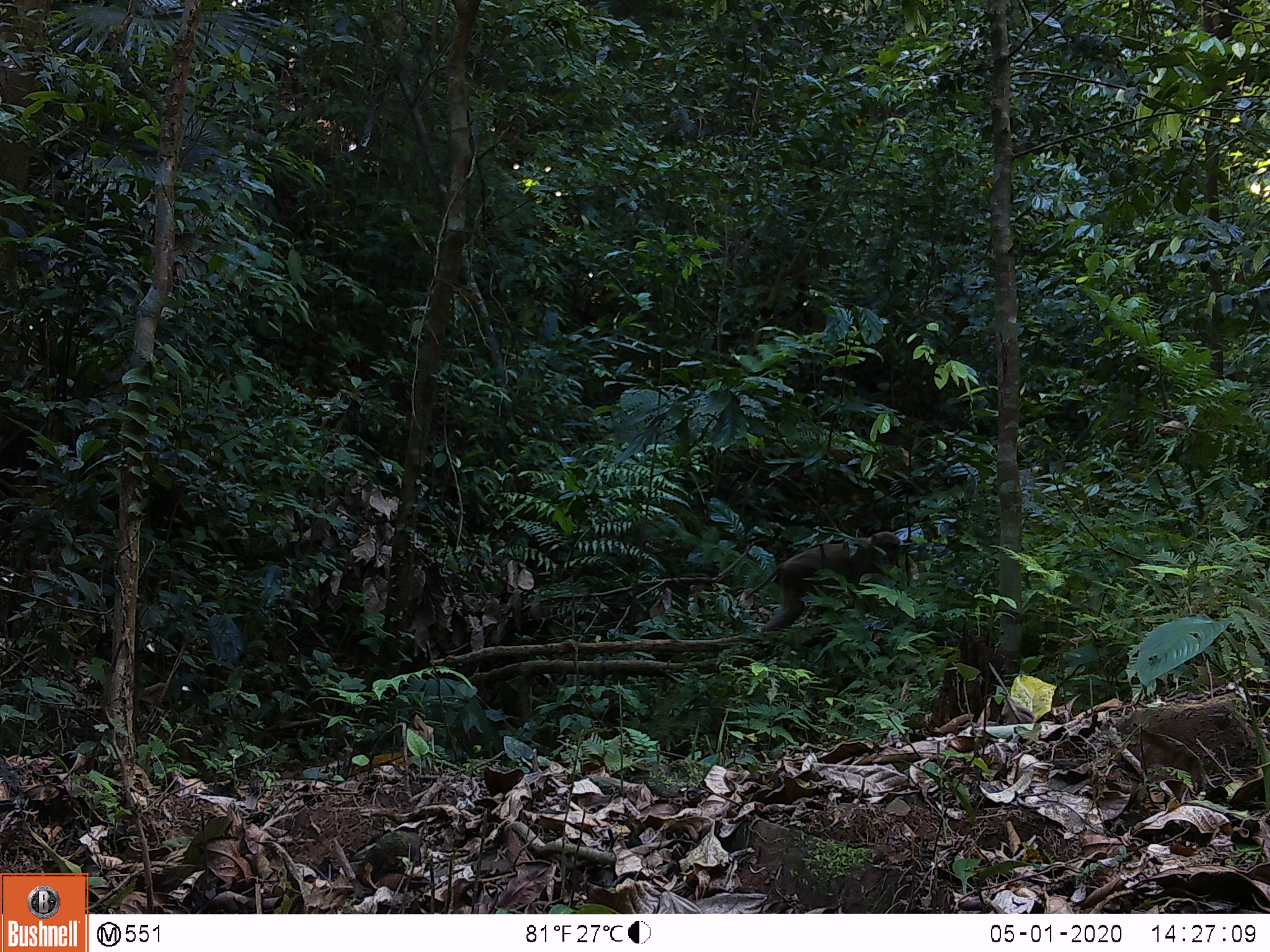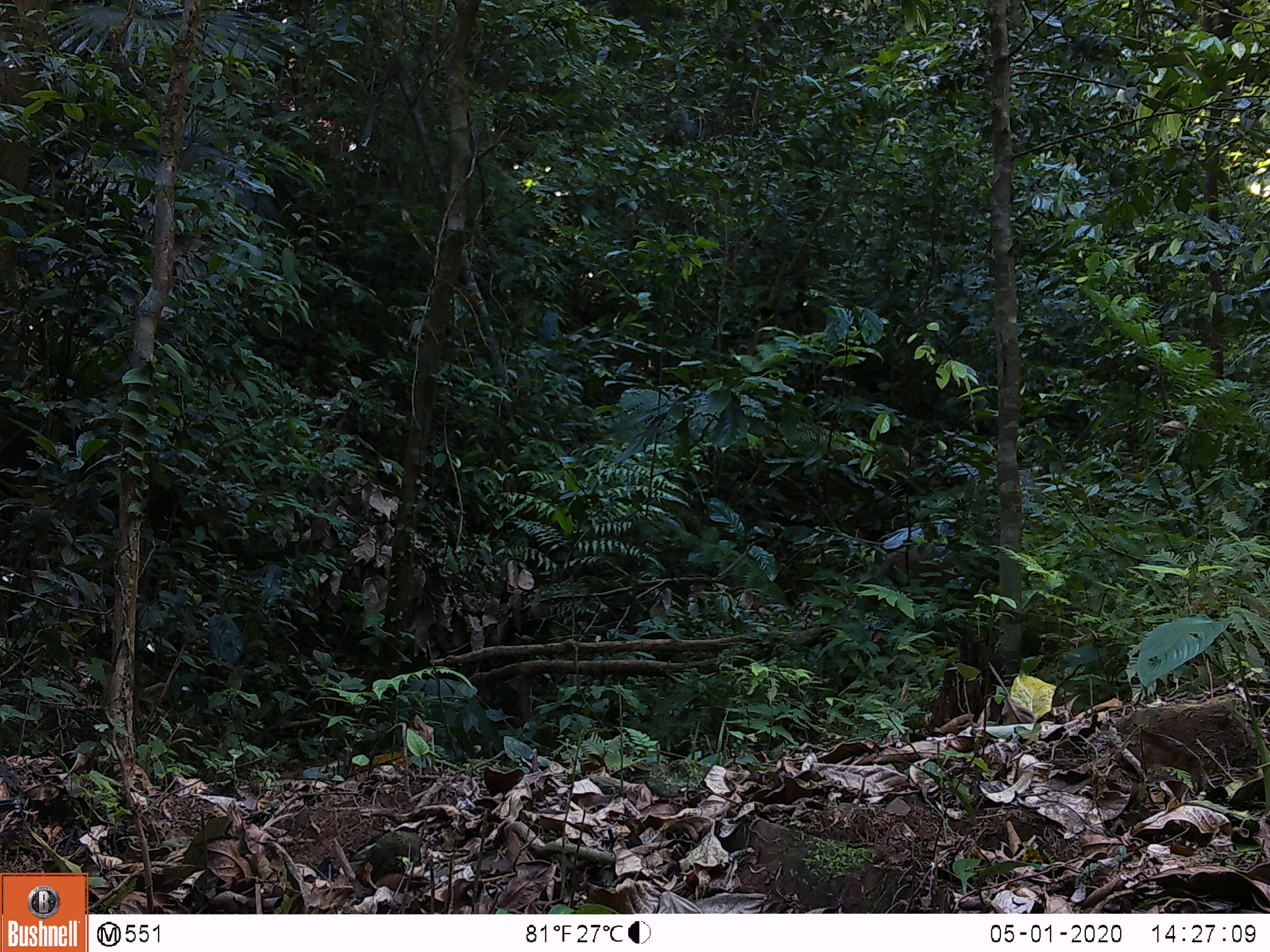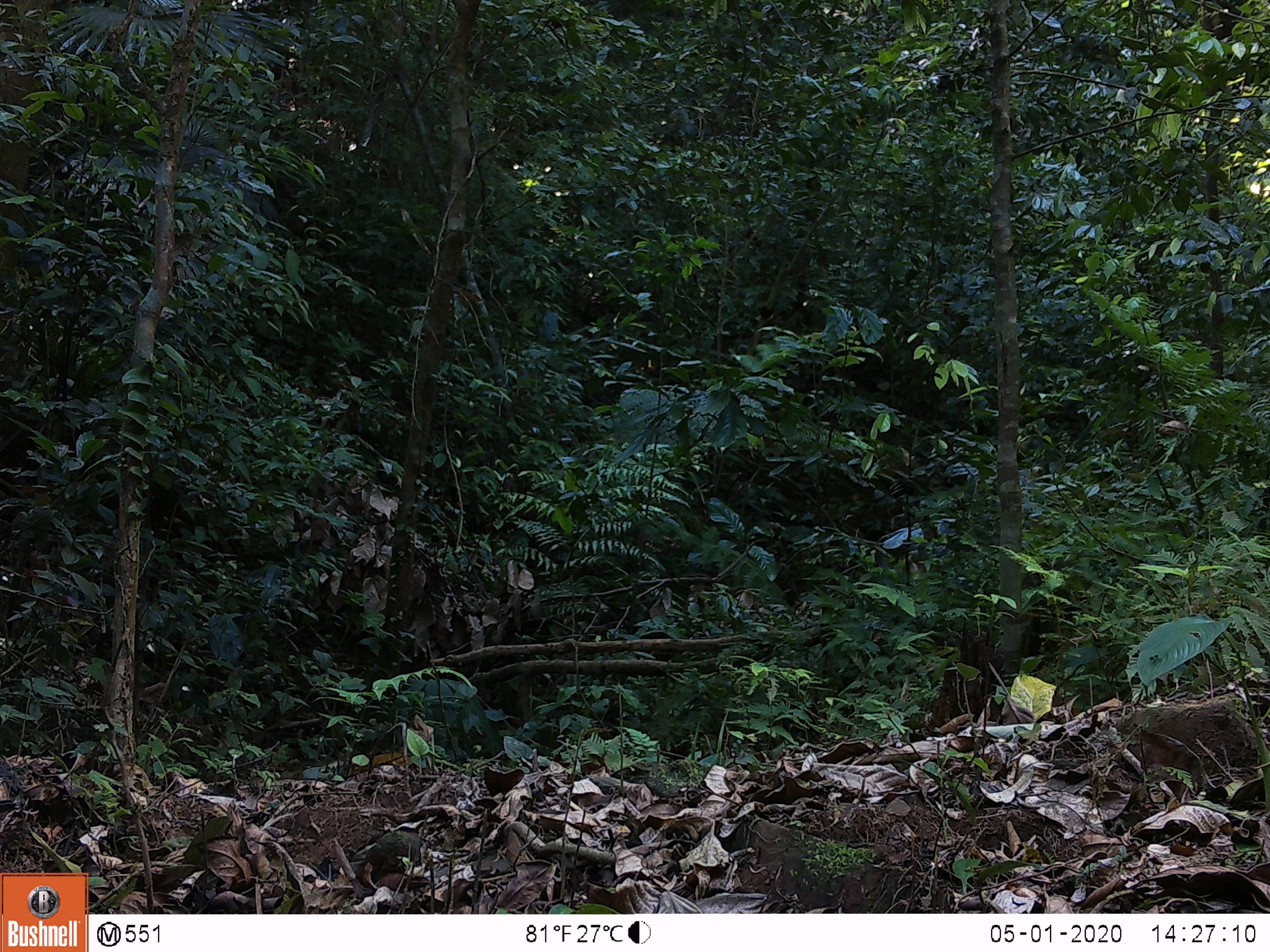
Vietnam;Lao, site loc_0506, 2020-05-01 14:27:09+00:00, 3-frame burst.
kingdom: Animalia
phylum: Chordata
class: Mammalia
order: Primates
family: Cercopithecidae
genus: Macaca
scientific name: Macaca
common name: macaques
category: assam or rhesus macaque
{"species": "assam or rhesus macaque (macaques) (Macaca)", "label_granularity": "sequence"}